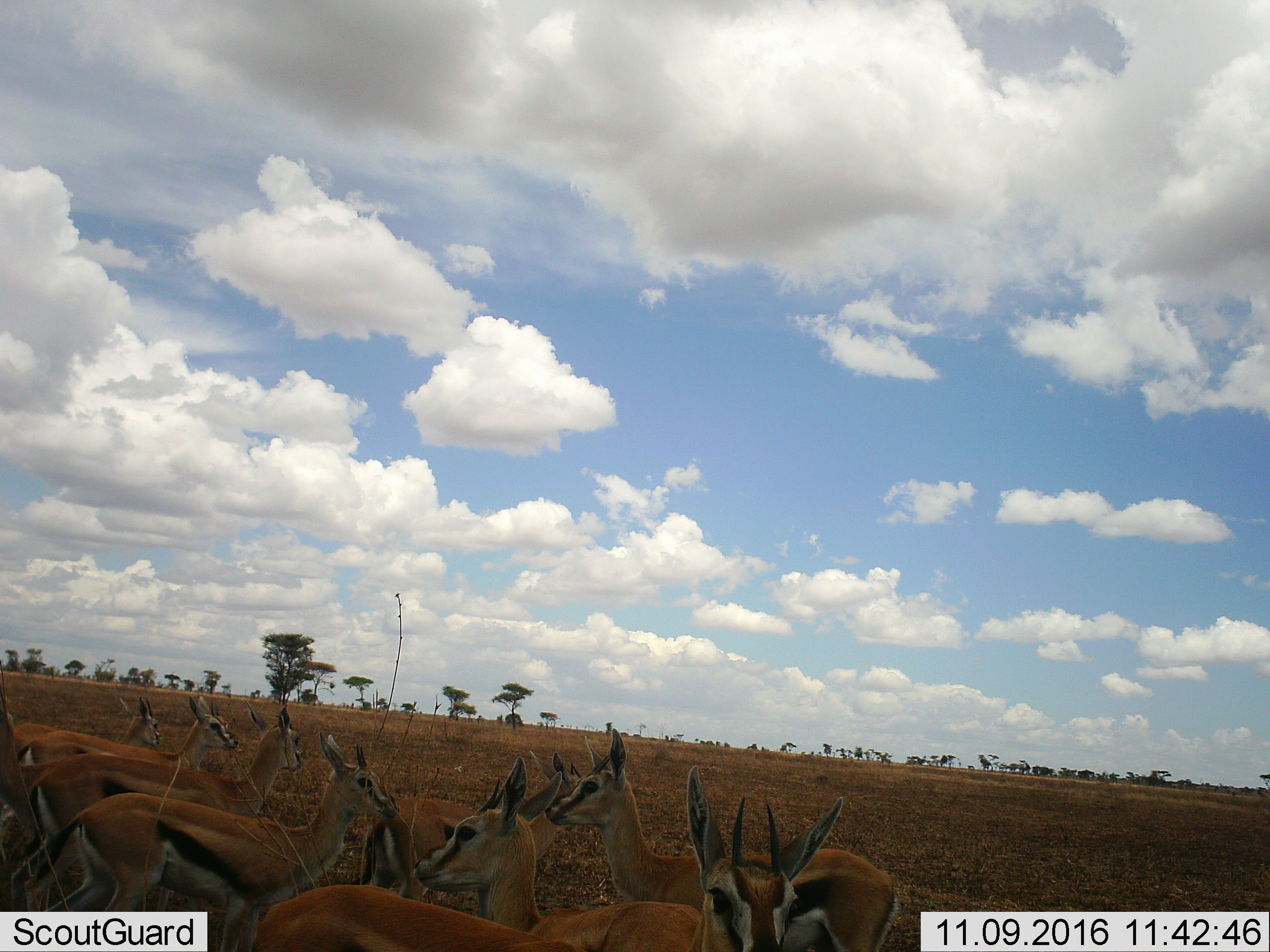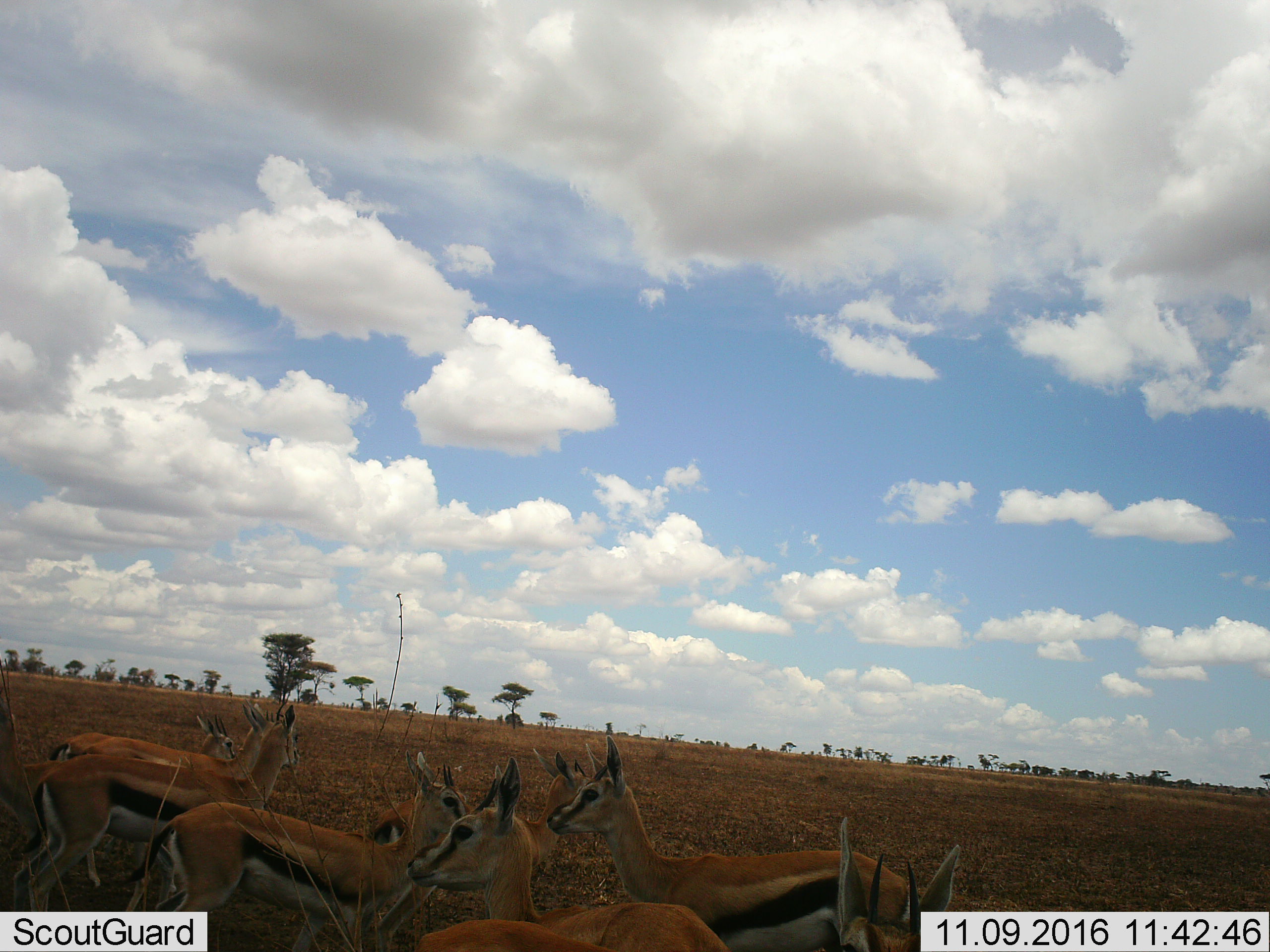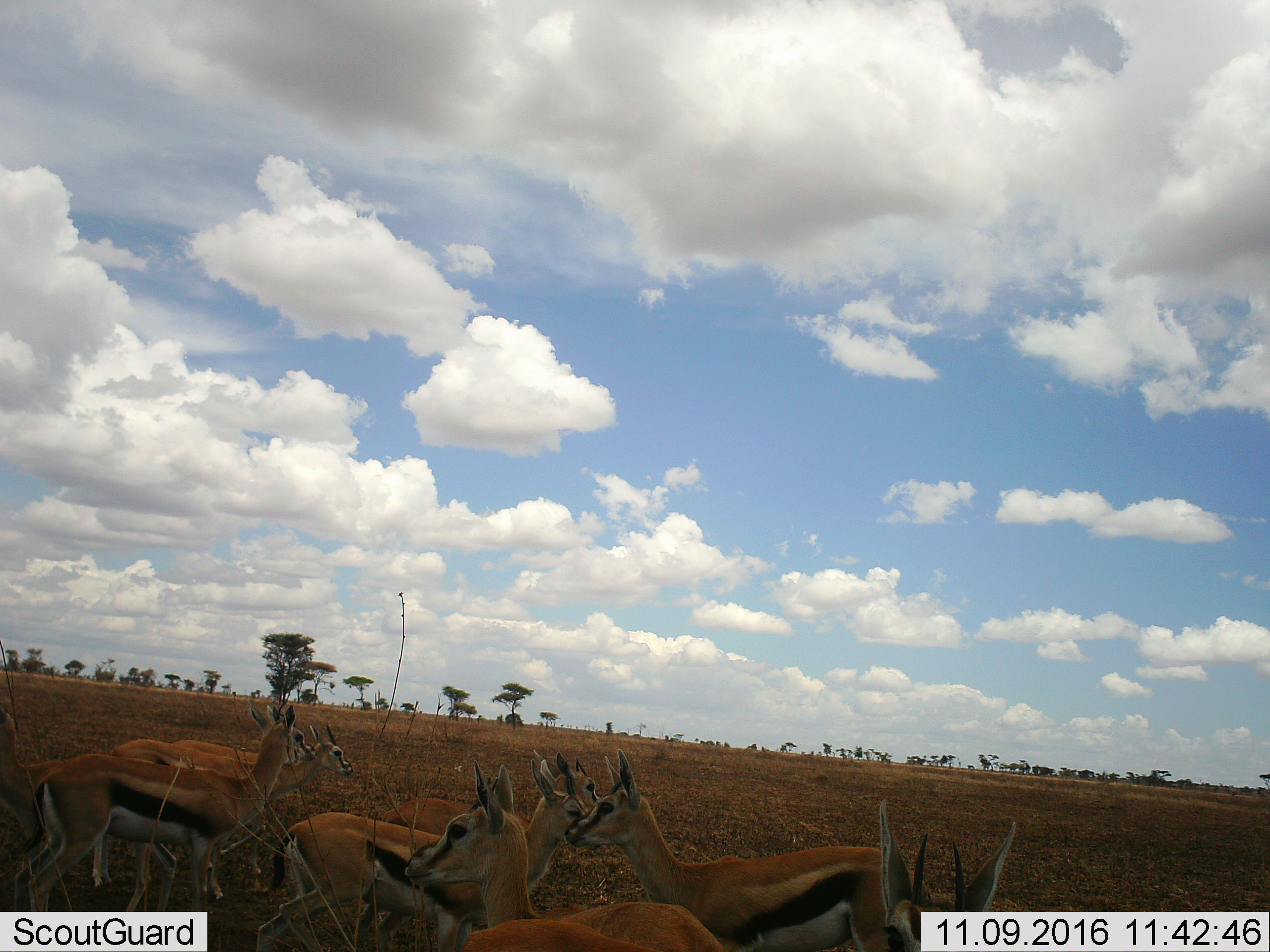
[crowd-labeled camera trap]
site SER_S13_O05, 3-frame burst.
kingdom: Animalia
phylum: Chordata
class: Mammalia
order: Artiodactyla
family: Bovidae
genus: Eudorcas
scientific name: Eudorcas thomsonii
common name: thomson's gazelle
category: gazellethomsons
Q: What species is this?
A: Gazellethomsons (thomson's gazelle) (Eudorcas thomsonii).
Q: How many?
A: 9.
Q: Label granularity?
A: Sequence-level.